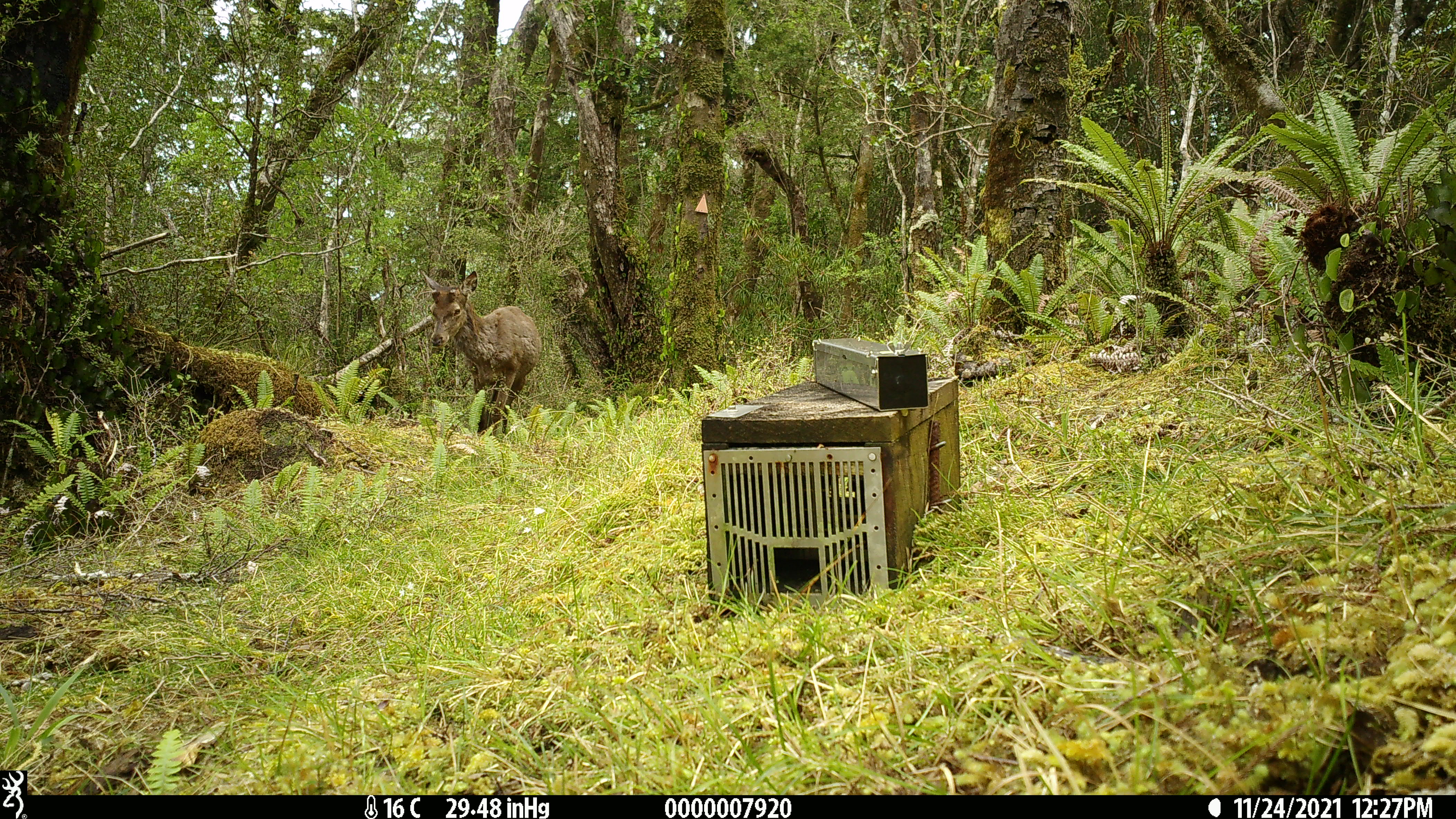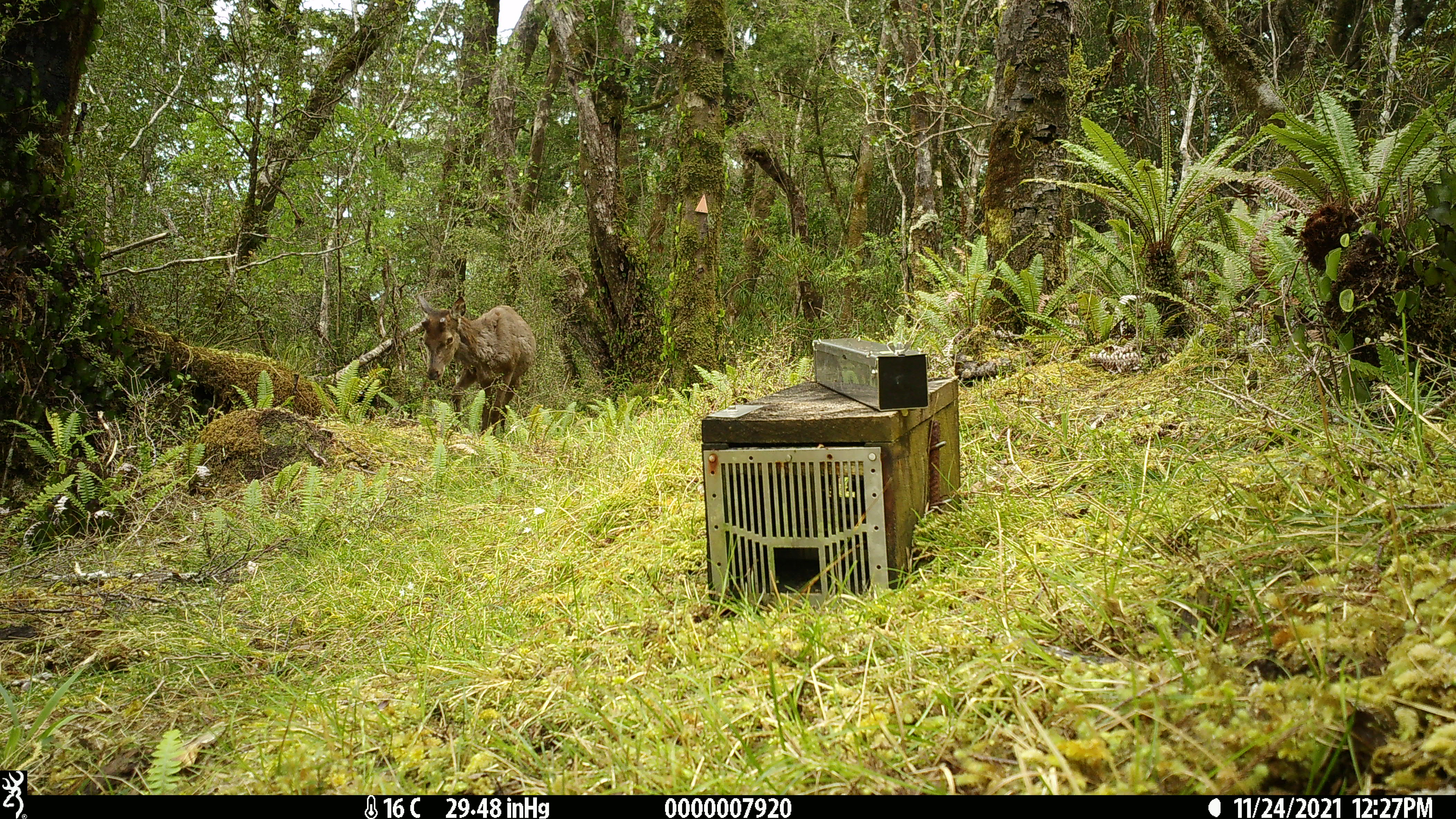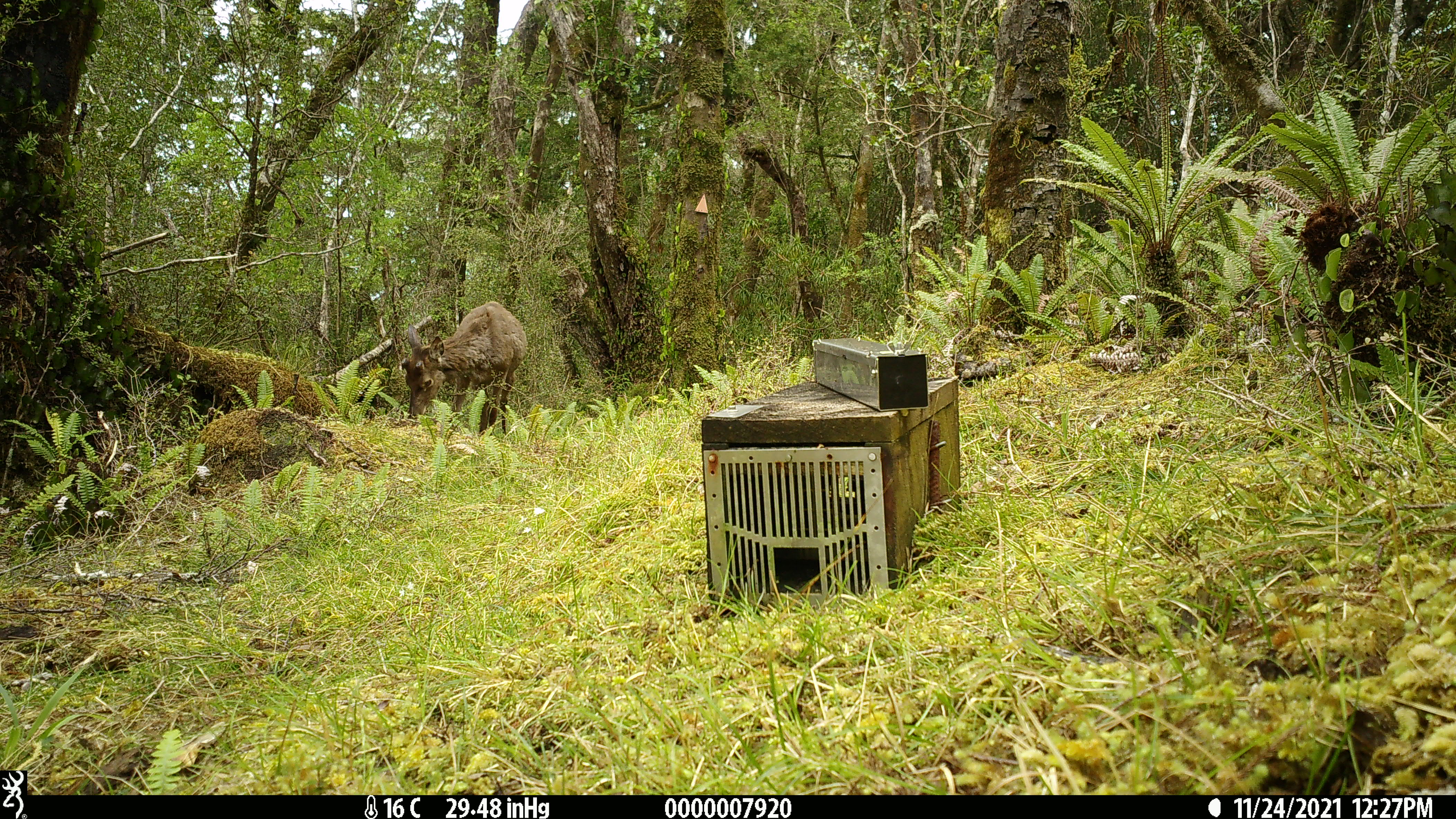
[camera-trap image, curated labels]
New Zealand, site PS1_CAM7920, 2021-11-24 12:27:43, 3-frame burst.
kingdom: Animalia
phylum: Chordata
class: Mammalia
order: Artiodactyla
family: Cervidae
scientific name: Cervidae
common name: deer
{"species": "deer (Cervidae)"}